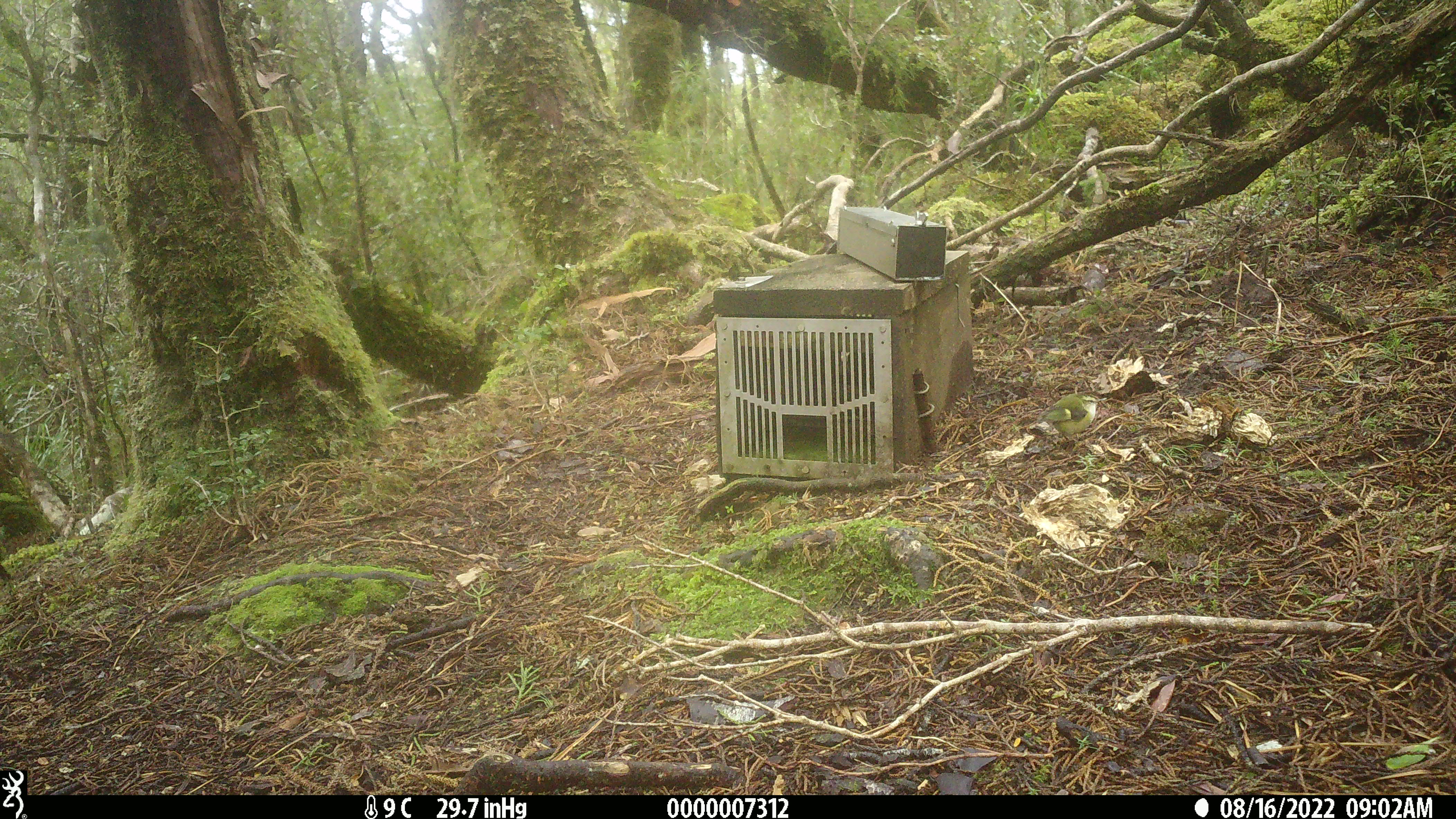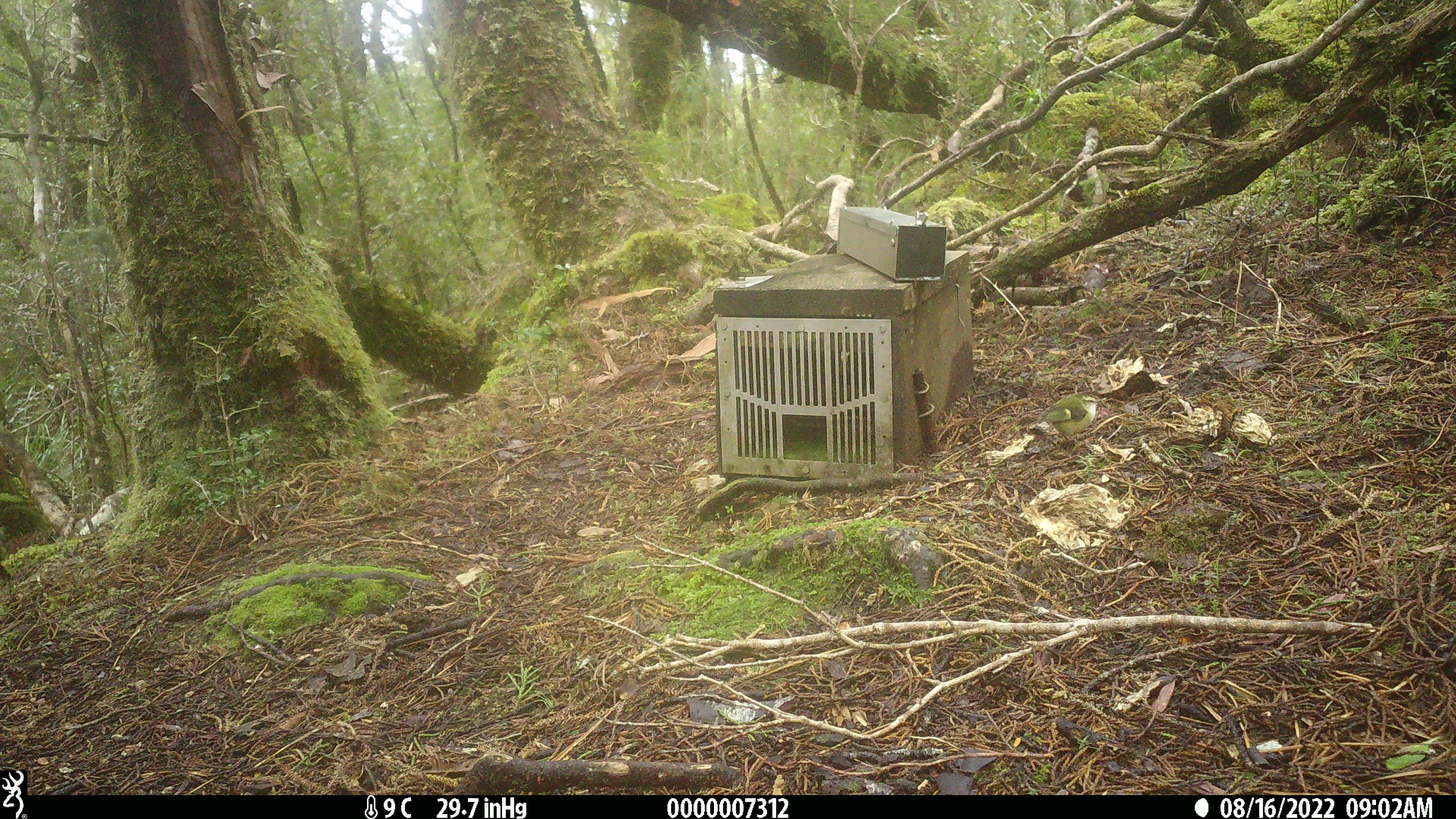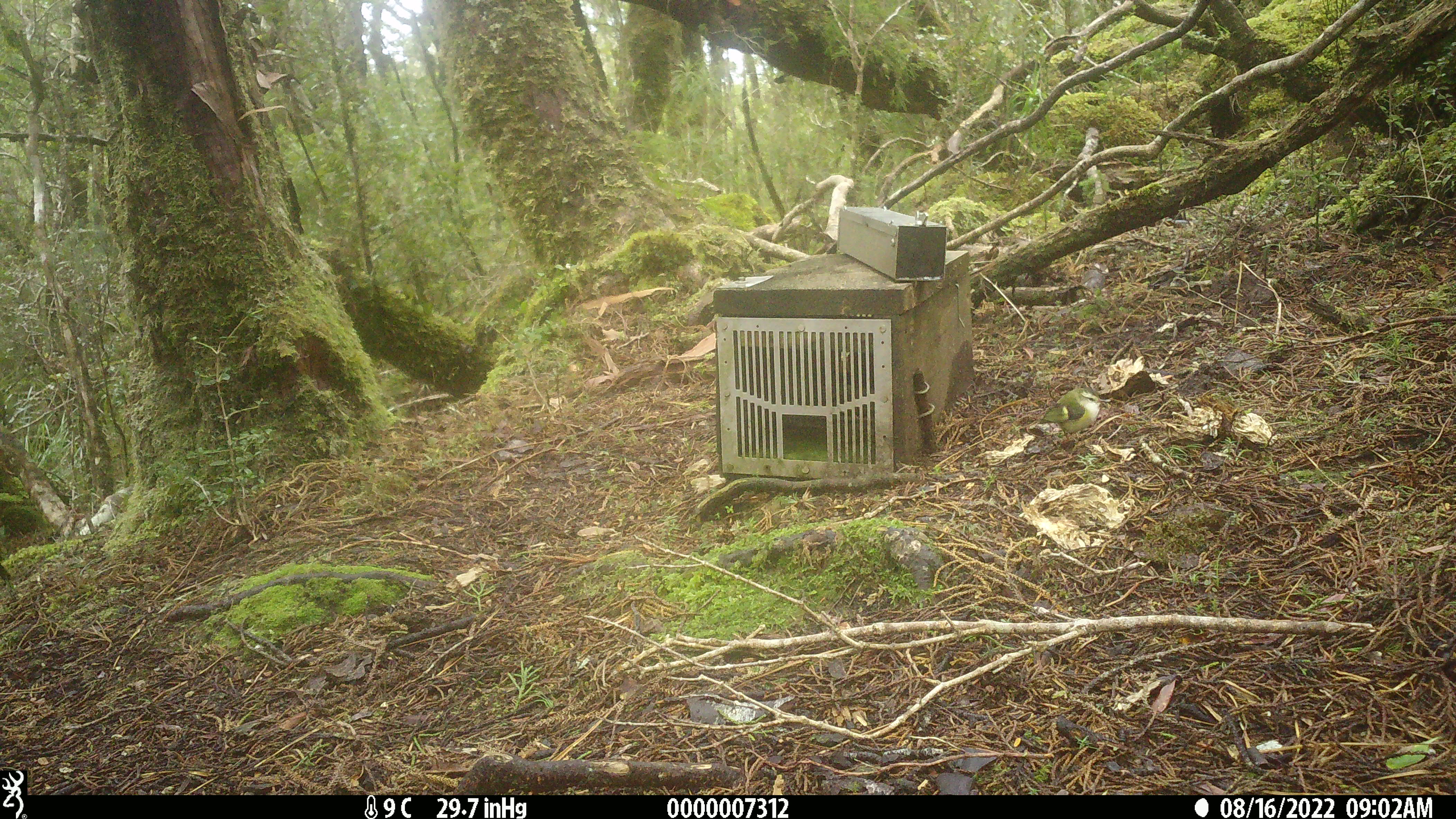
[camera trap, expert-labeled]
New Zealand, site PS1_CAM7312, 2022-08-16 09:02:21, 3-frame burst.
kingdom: Animalia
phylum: Chordata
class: Aves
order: Passeriformes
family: Acanthisittidae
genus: Acanthisitta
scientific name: Acanthisitta chloris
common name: rifleman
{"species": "rifleman (Acanthisitta chloris)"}